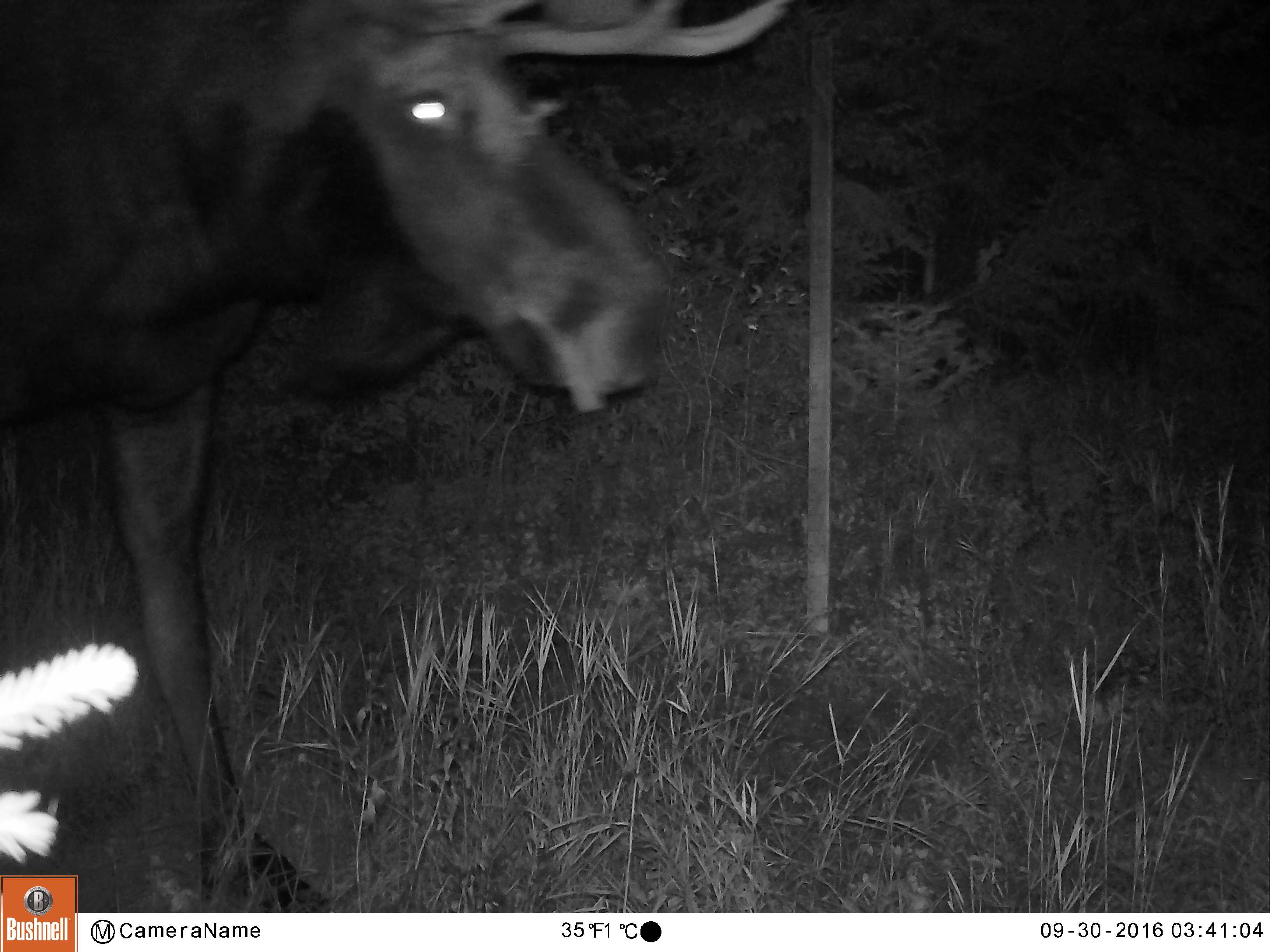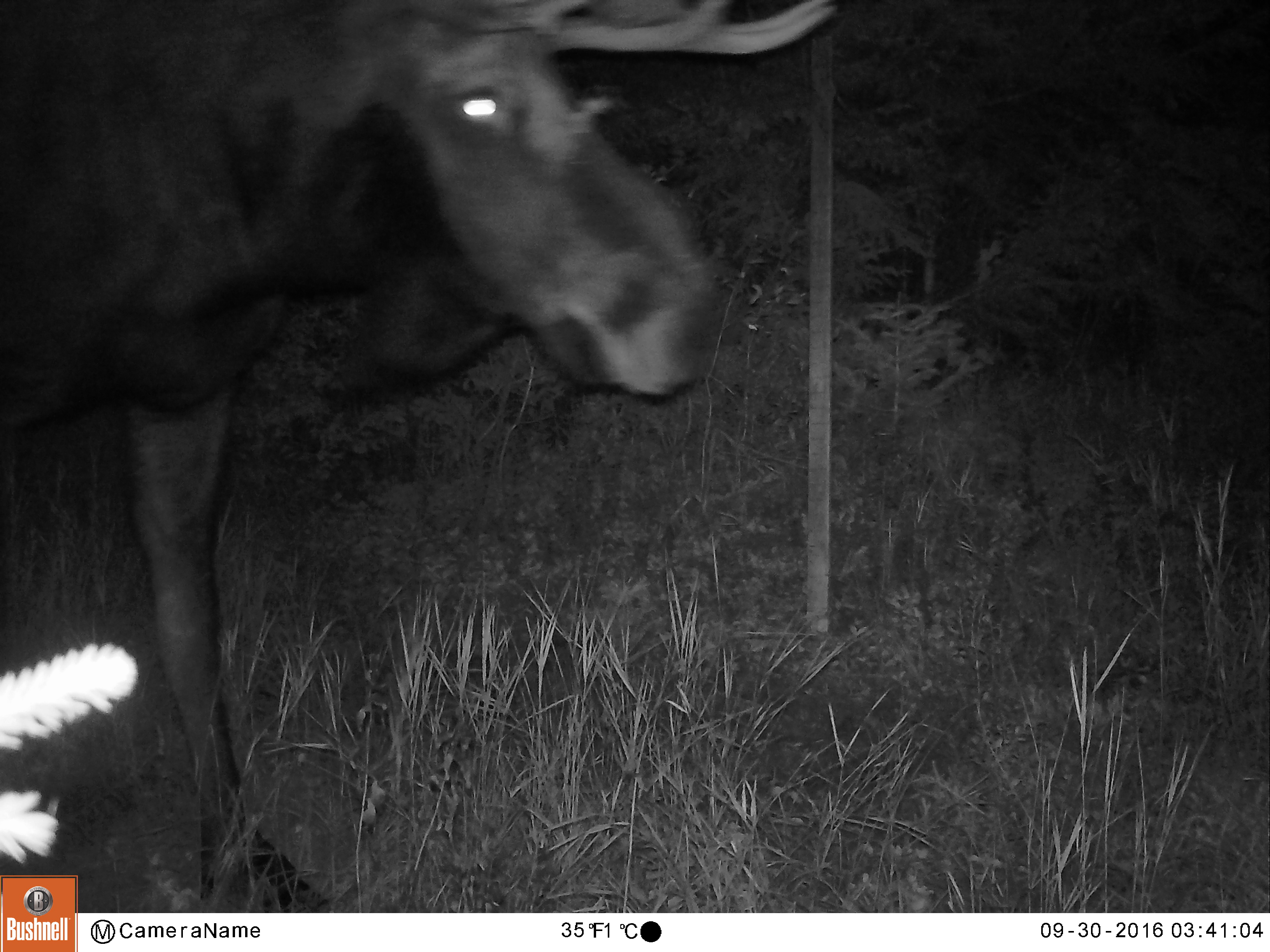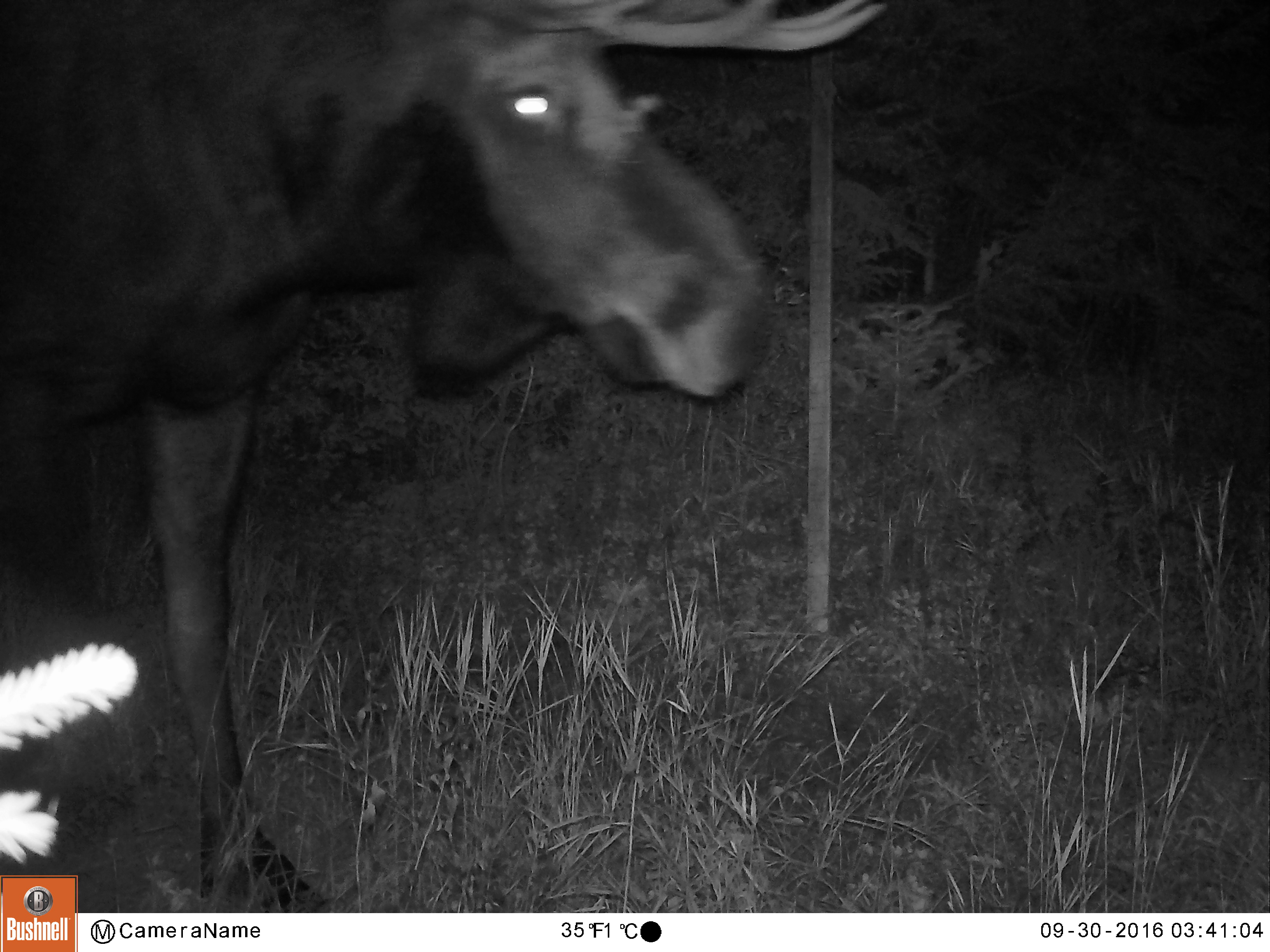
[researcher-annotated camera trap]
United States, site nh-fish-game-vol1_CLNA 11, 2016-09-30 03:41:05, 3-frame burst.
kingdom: Animalia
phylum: Chordata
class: Mammalia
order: Artiodactyla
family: Cervidae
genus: Alces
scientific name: Alces alces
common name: moose